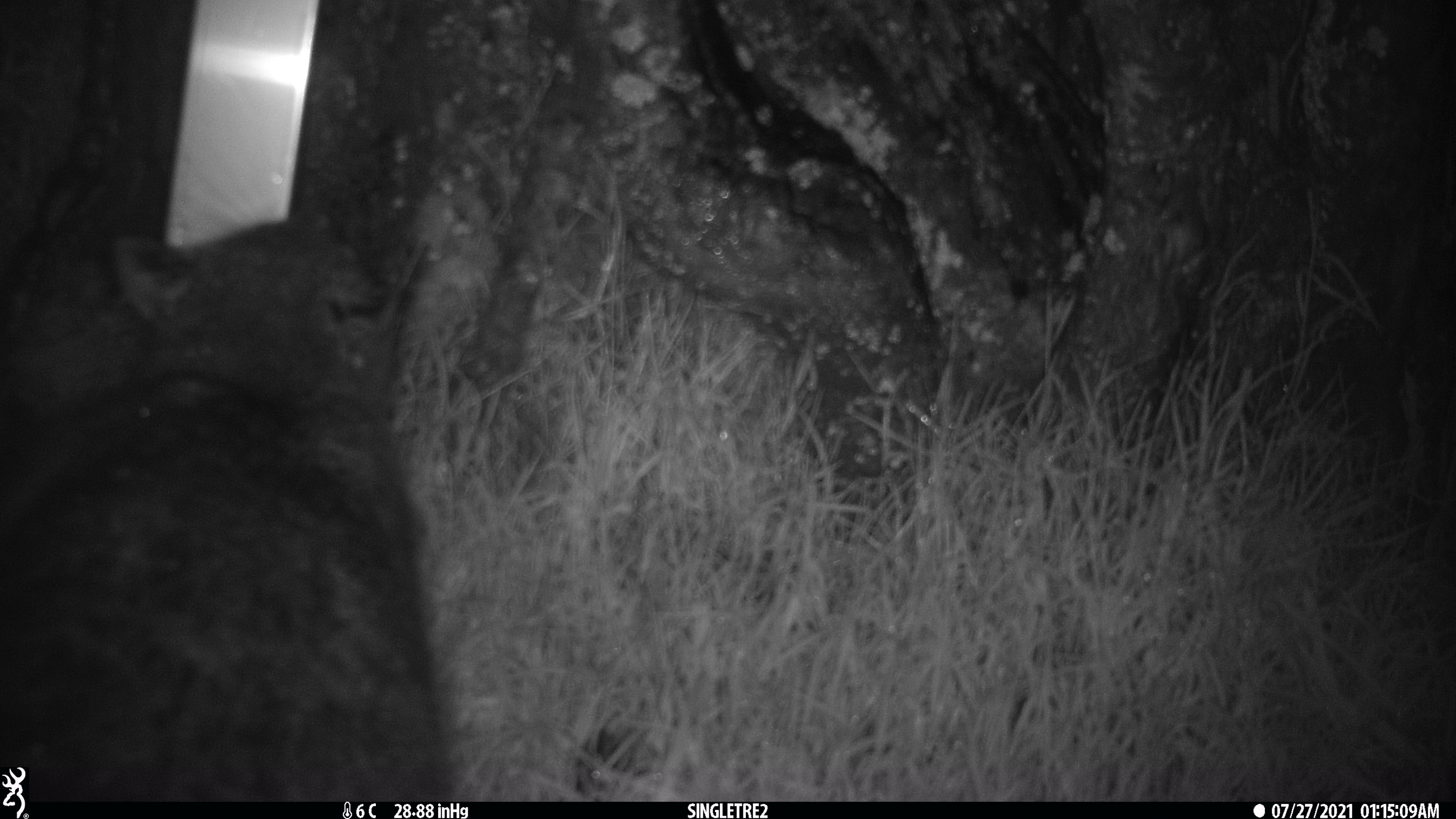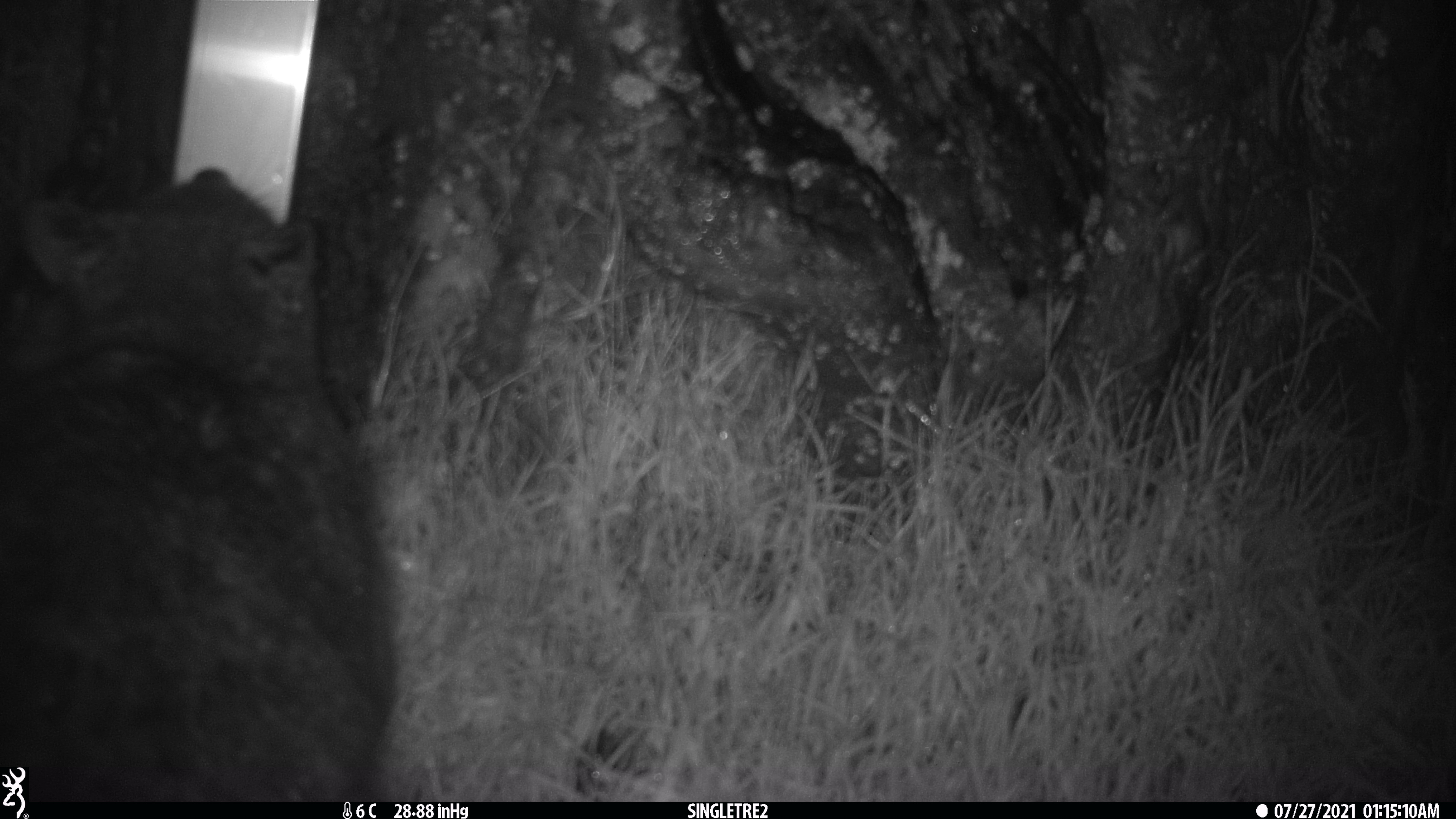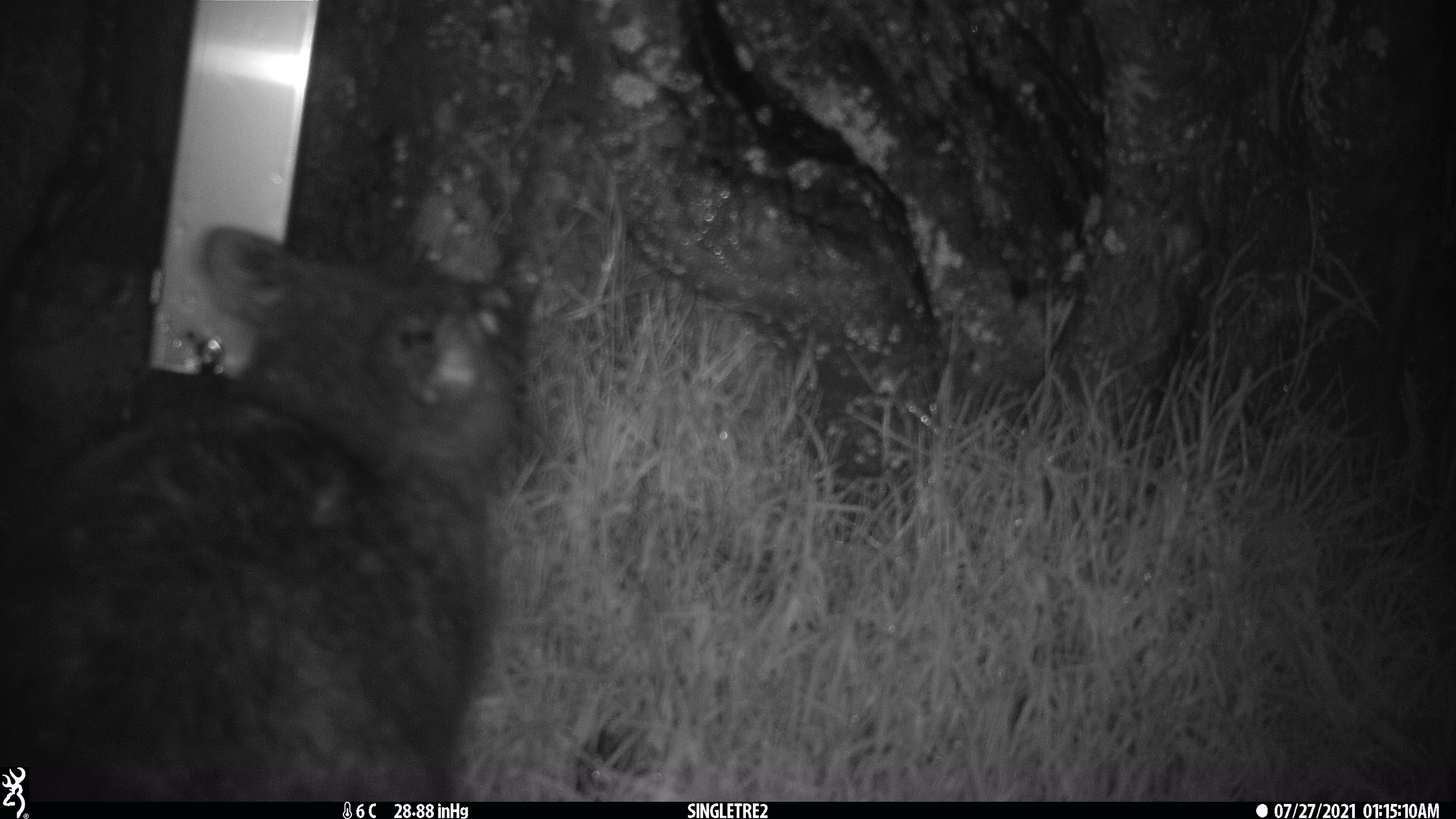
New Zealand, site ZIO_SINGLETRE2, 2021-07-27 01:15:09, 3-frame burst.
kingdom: Animalia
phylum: Chordata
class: Mammalia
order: Diprotodontia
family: Phalangeridae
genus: Trichosurus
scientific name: Trichosurus vulpecula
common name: common brushtail possum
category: possum